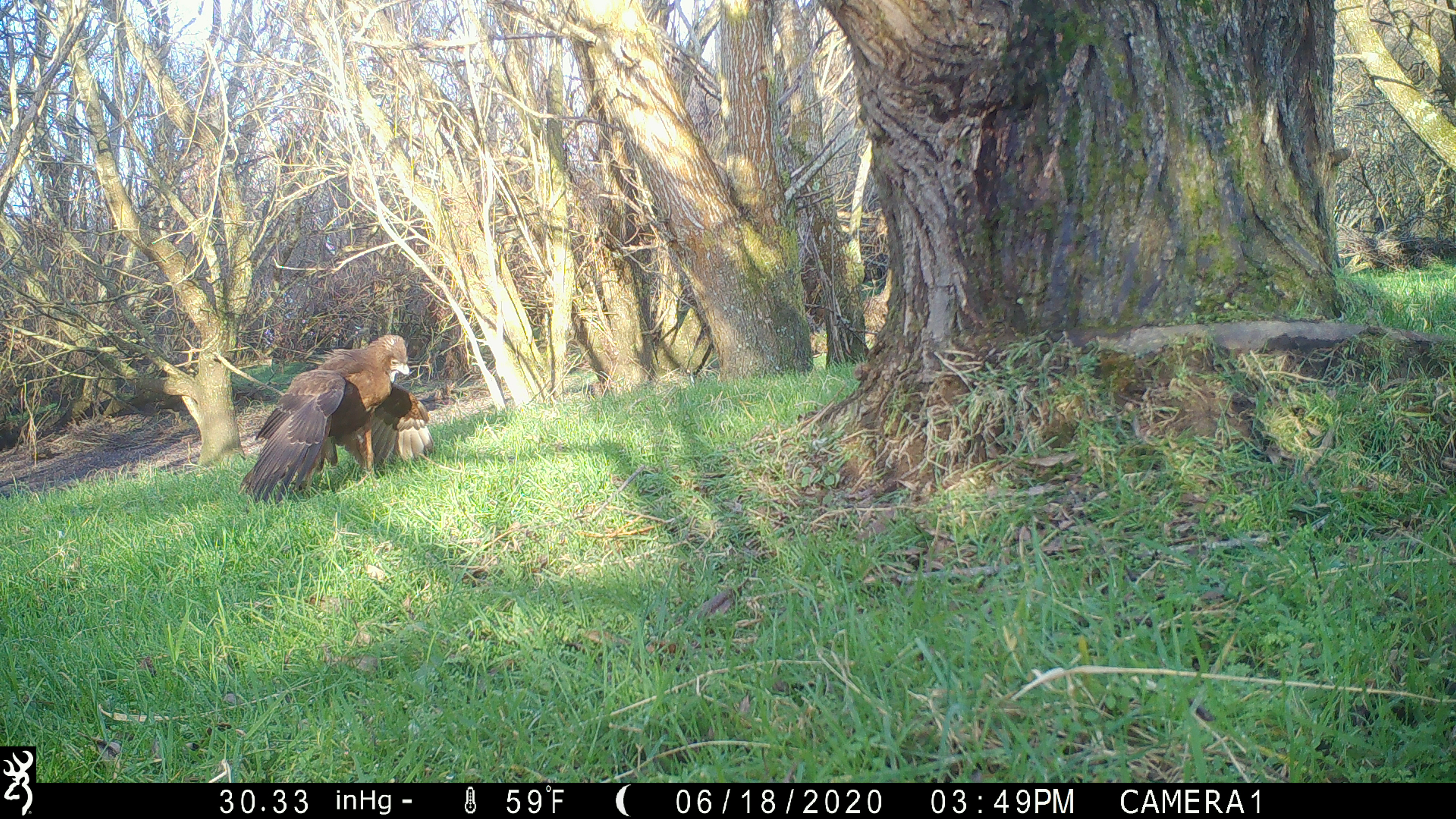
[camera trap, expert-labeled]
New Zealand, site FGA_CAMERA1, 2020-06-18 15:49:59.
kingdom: Animalia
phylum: Chordata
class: Aves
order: Accipitriformes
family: Accipitridae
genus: Circus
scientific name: Circus approximans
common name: swamp harrier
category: harrier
Harrier (swamp harrier) (Circus approximans).